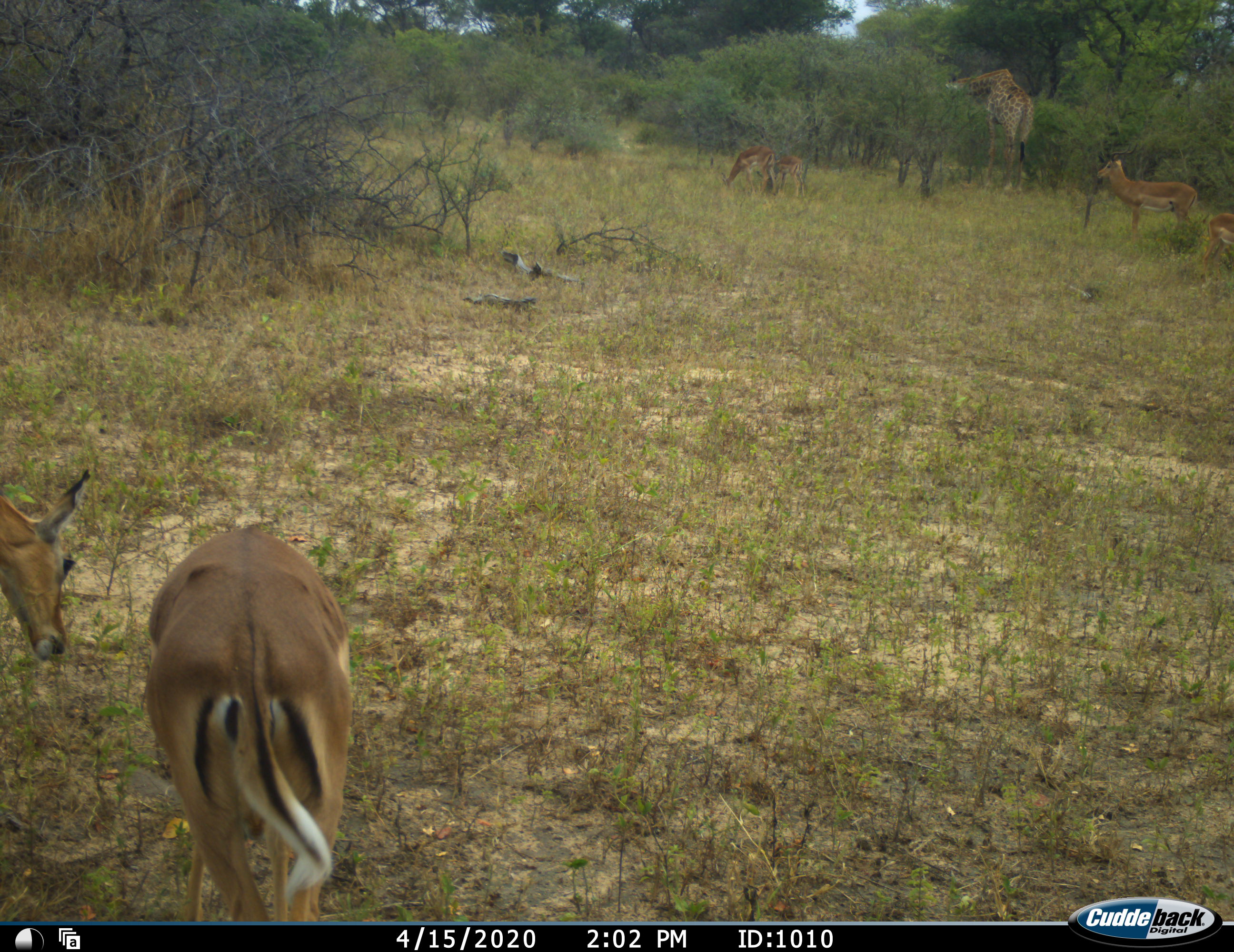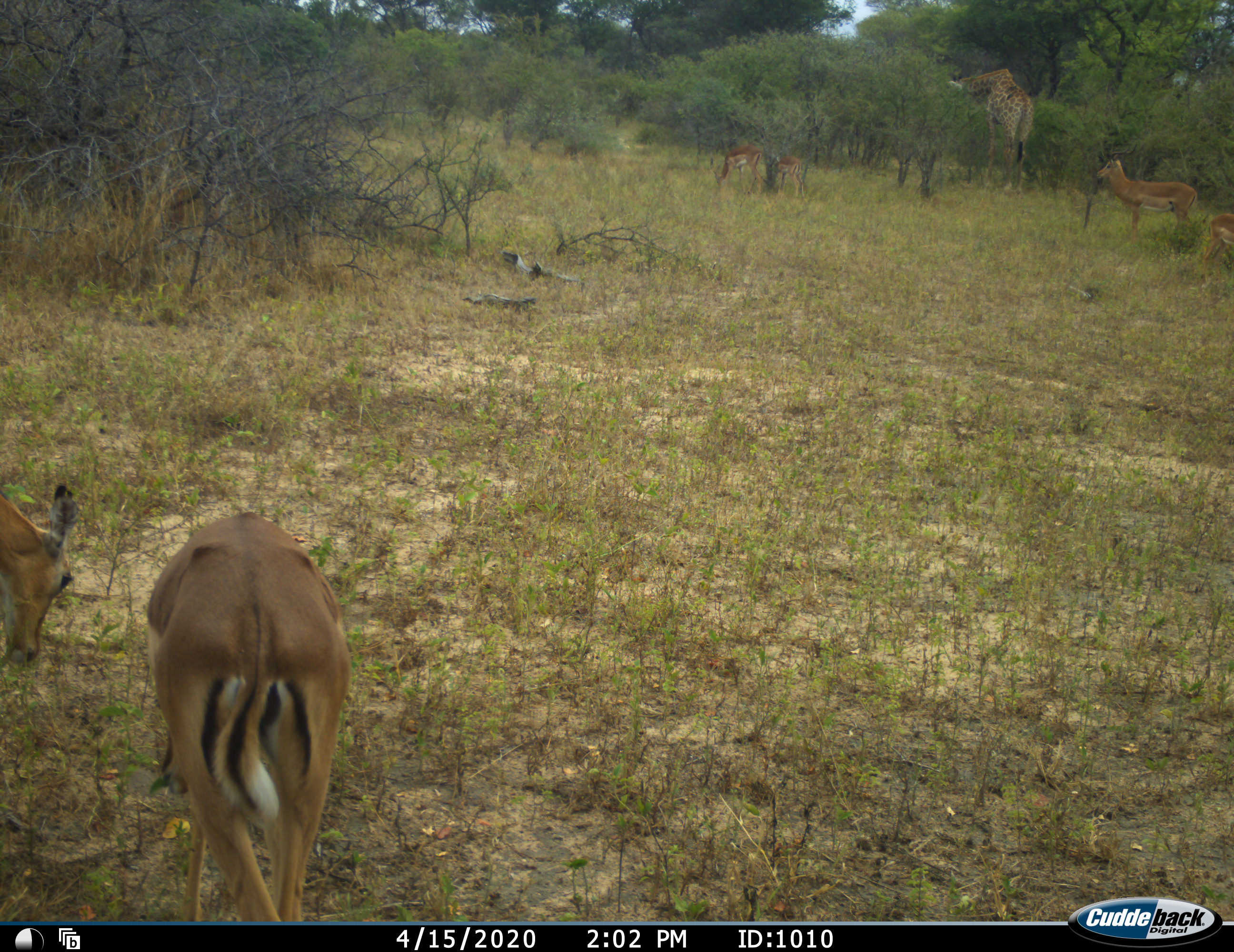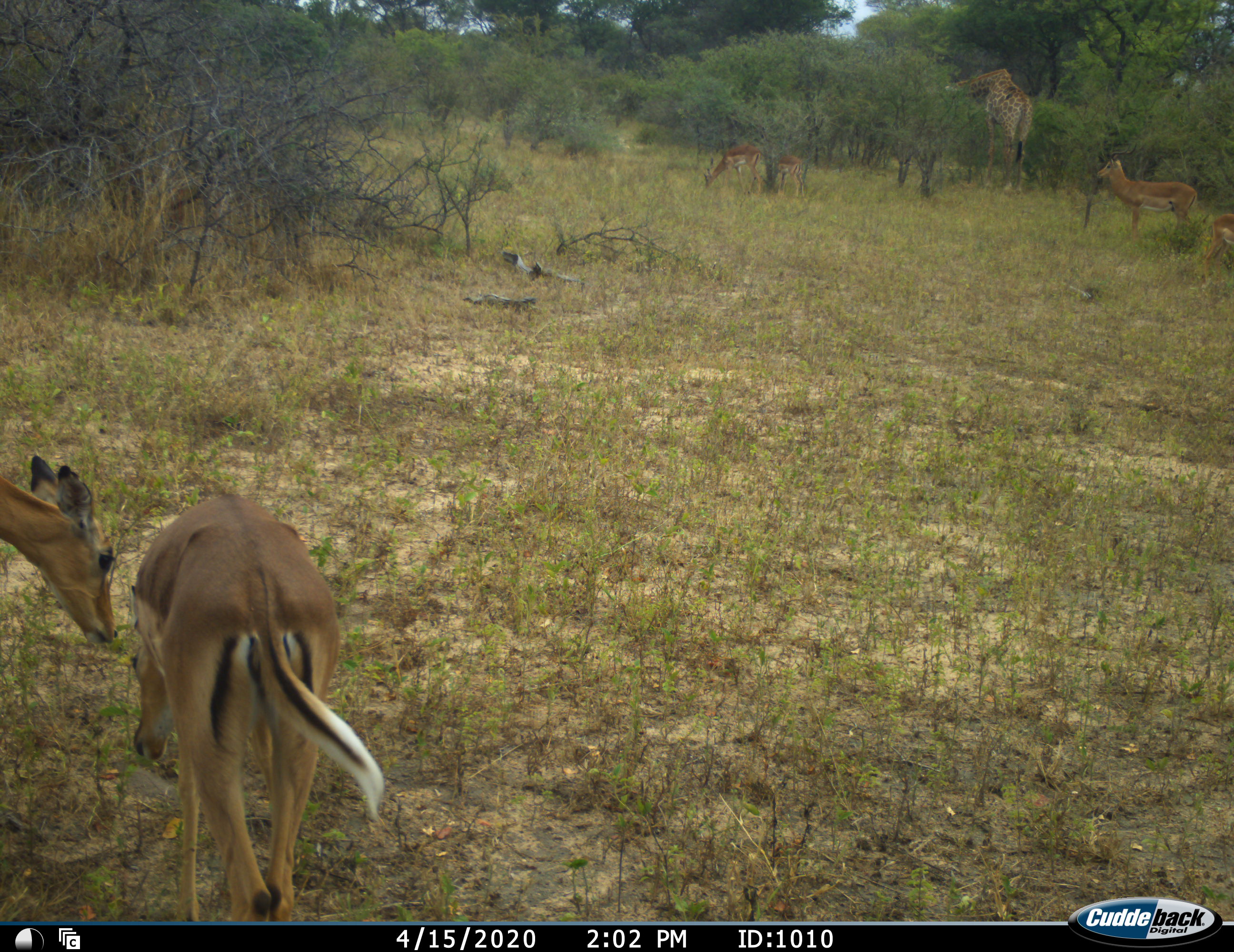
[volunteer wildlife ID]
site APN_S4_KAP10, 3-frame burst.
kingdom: Animalia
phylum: Chordata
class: Mammalia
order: Artiodactyla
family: Giraffidae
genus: Giraffa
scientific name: Giraffa camelopardalis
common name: giraffe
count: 1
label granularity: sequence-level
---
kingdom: Animalia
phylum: Chordata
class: Mammalia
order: Artiodactyla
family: Bovidae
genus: Aepyceros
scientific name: Aepyceros melampus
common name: impala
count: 6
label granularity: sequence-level